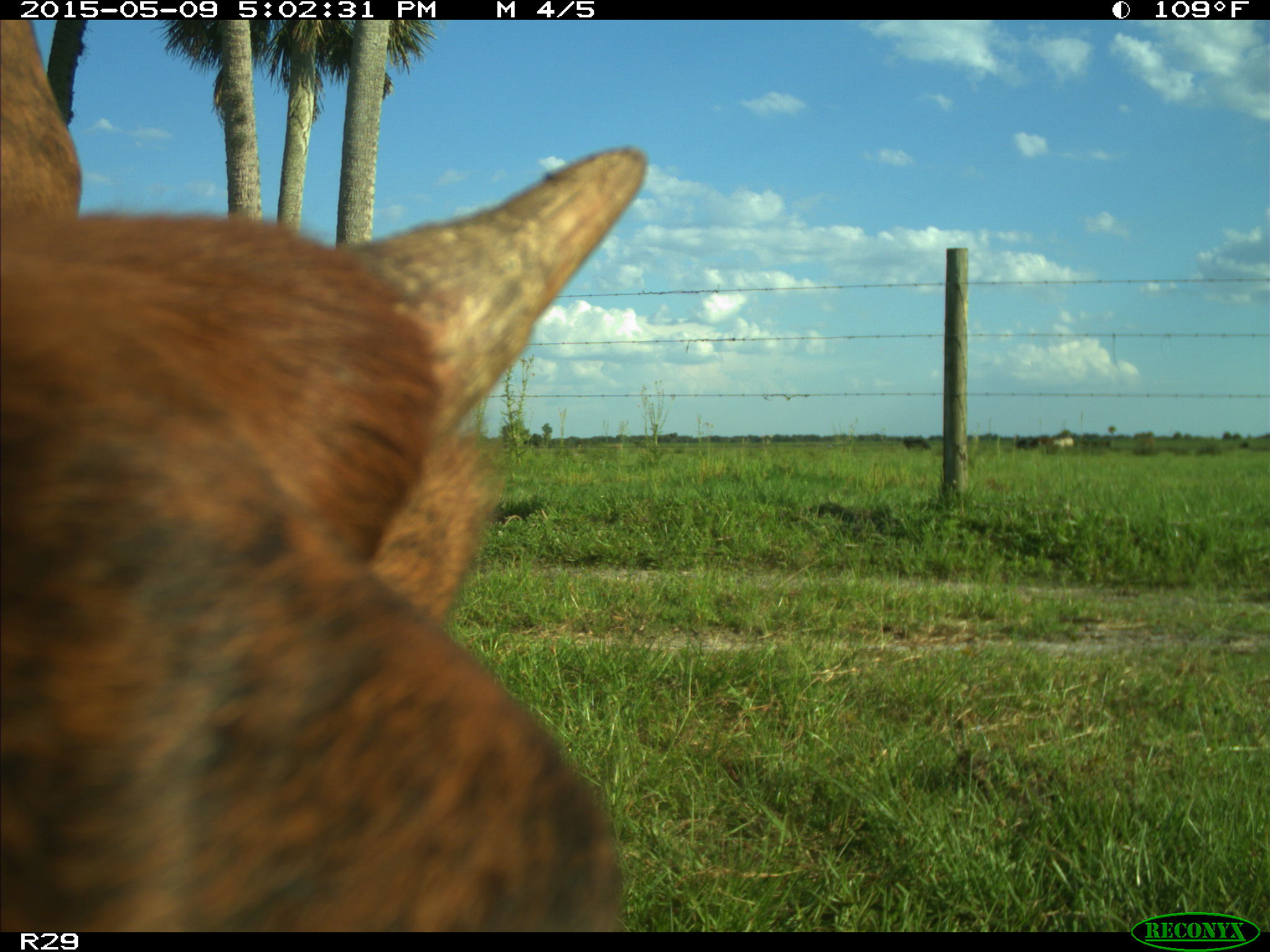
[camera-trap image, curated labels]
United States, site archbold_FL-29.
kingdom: Animalia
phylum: Chordata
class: Mammalia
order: Artiodactyla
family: Bovidae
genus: Bos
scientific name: Bos taurus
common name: domestic cow